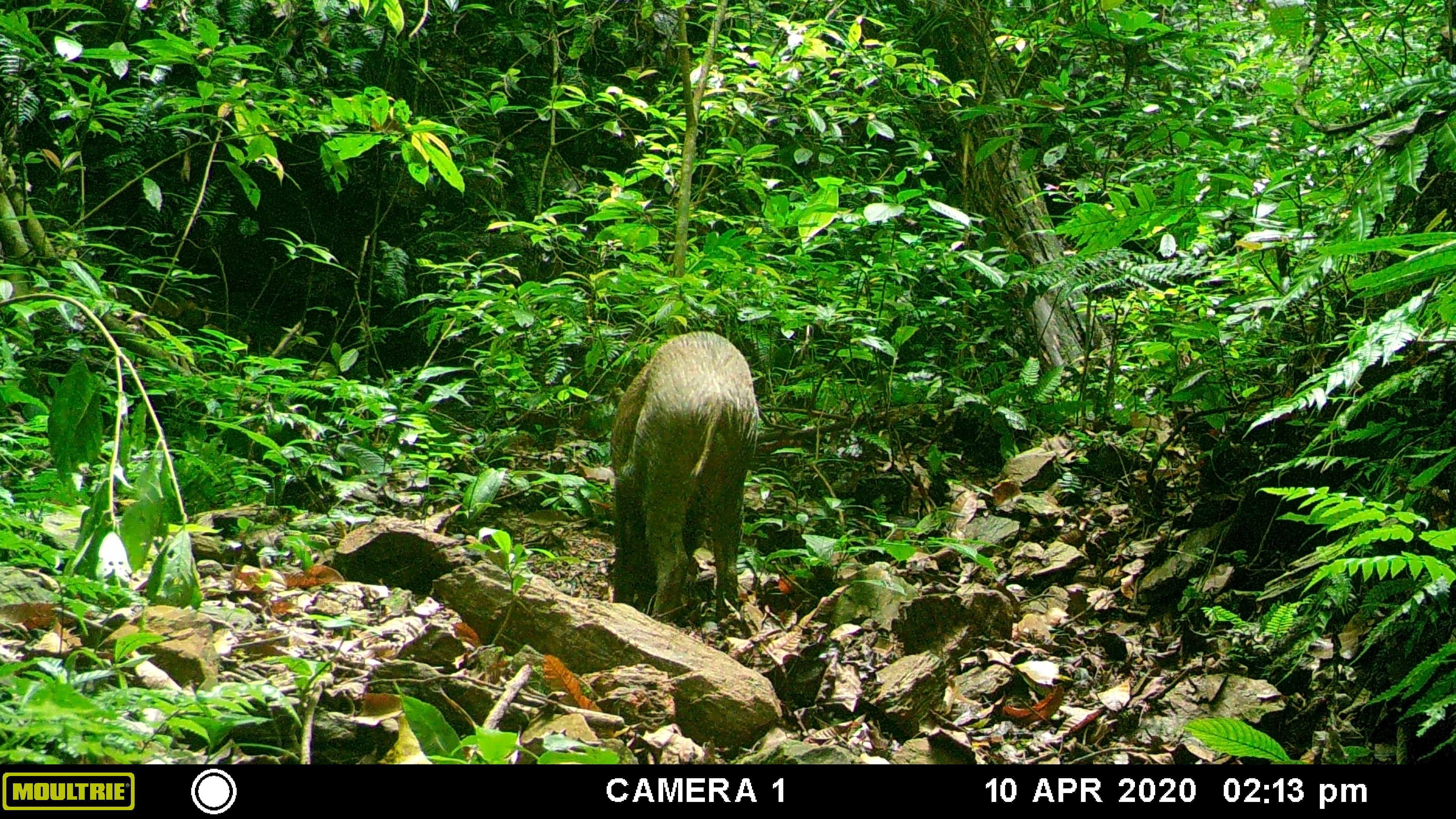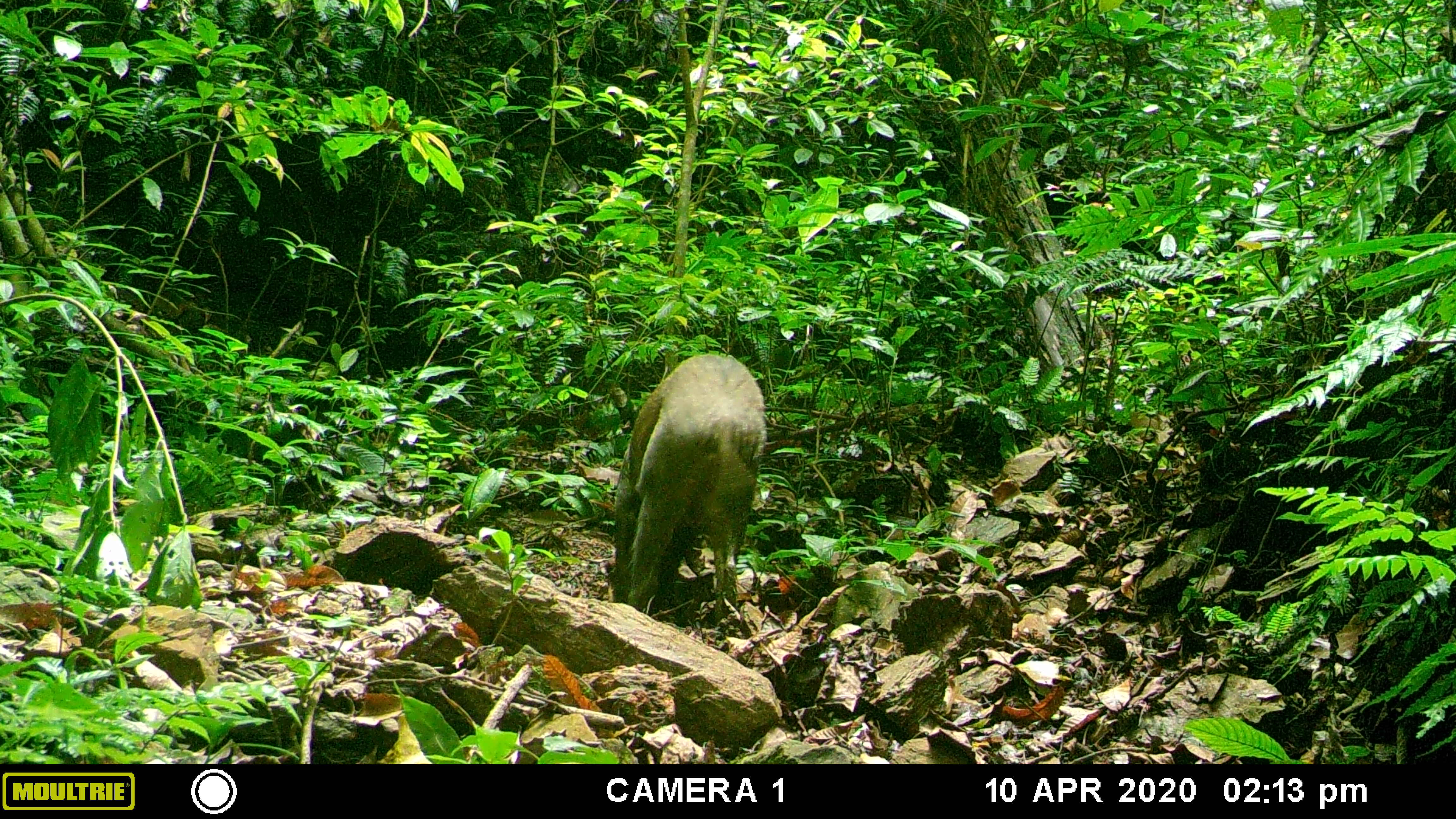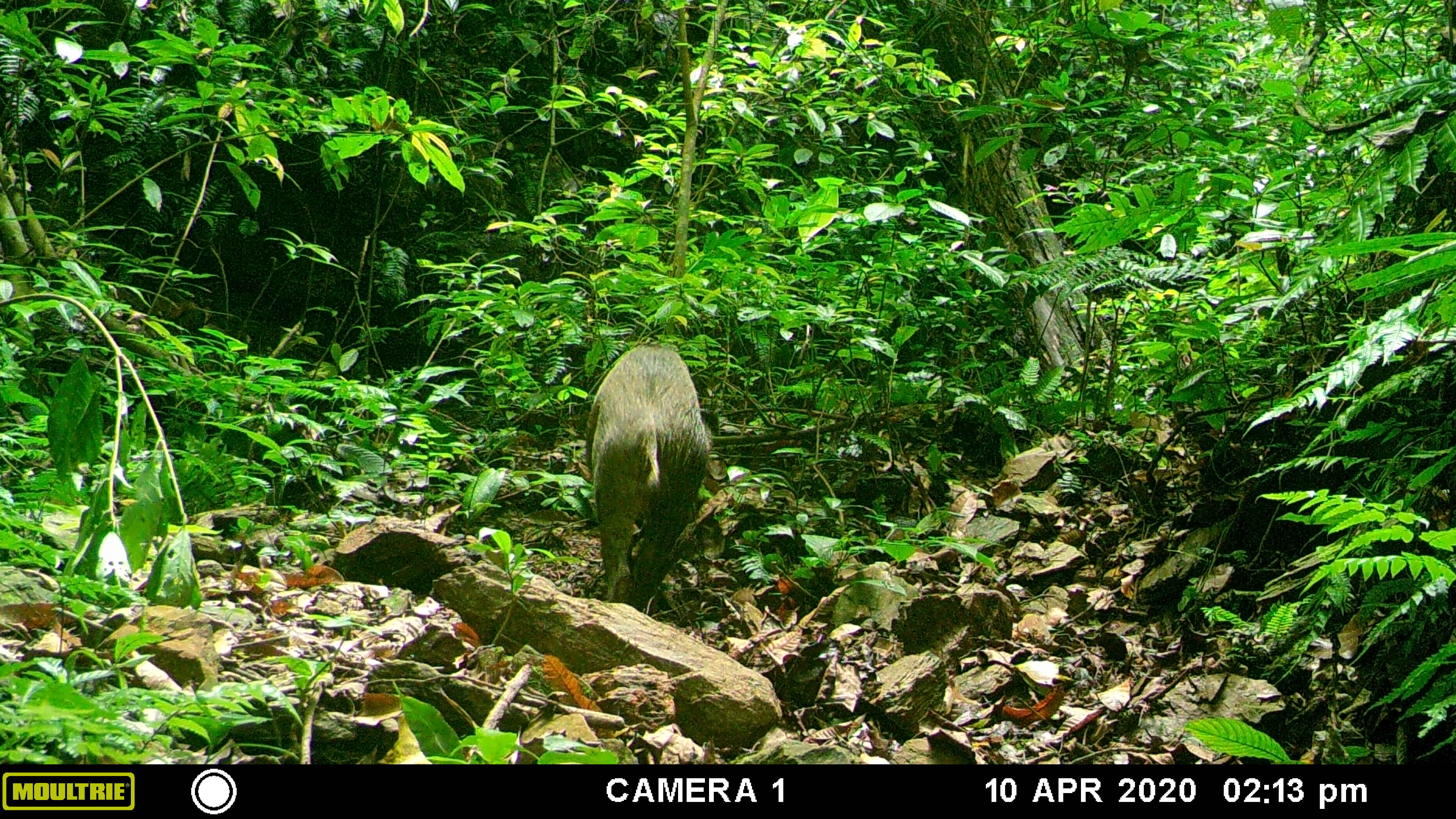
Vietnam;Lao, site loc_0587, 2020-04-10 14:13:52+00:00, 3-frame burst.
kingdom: Animalia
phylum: Chordata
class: Mammalia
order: Artiodactyla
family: Suidae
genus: Sus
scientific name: Sus scrofa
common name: eurasian wild pig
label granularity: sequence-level